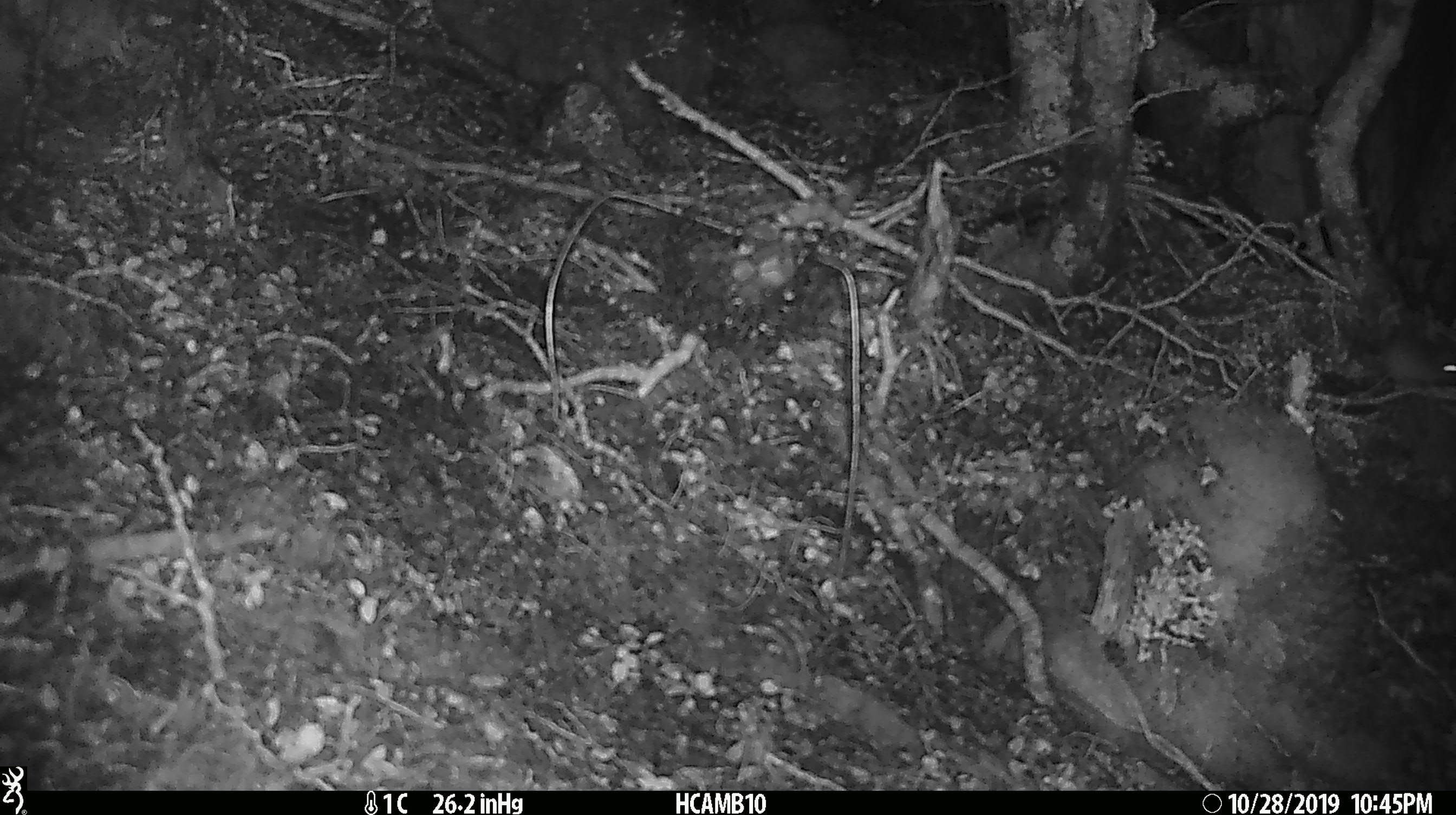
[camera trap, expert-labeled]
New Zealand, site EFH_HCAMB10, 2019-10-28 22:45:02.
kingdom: Animalia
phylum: Chordata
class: Mammalia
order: Rodentia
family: Muridae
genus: Mus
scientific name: Mus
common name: mouse